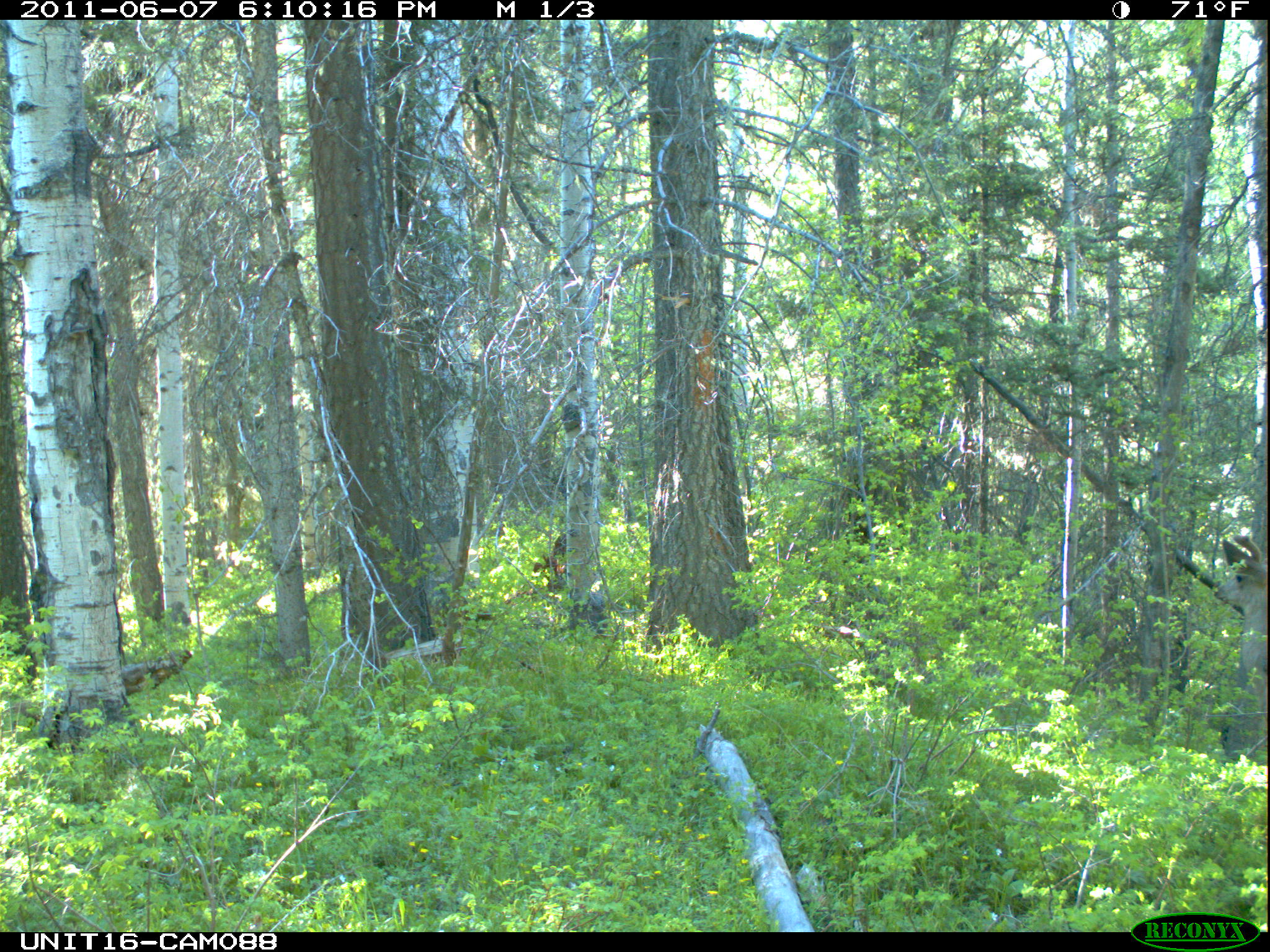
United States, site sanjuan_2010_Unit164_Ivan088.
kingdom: Animalia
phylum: Chordata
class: Mammalia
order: Artiodactyla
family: Cervidae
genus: Odocoileus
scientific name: Odocoileus hemionus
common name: mule deer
Odocoileus hemionus (mule deer).